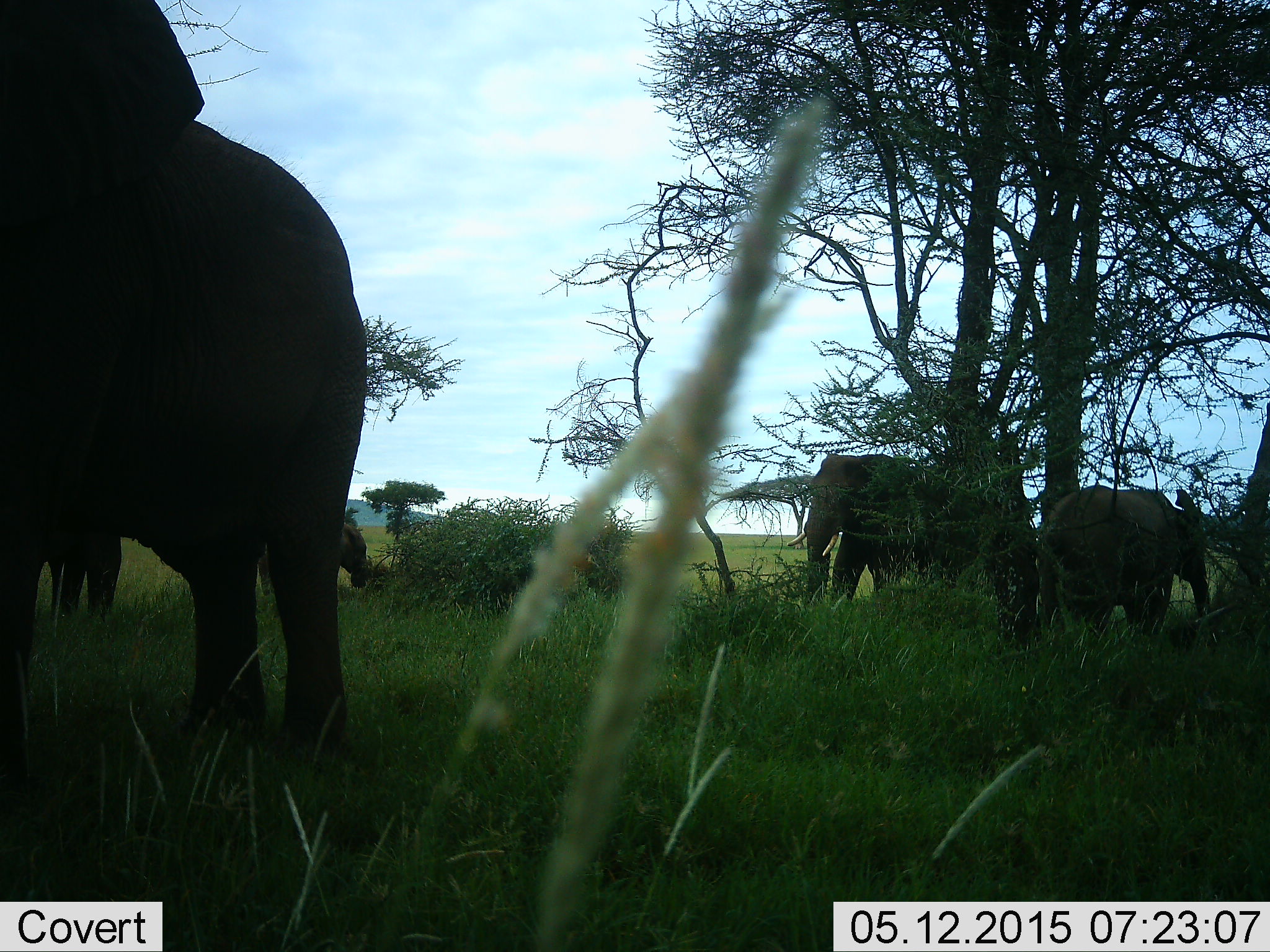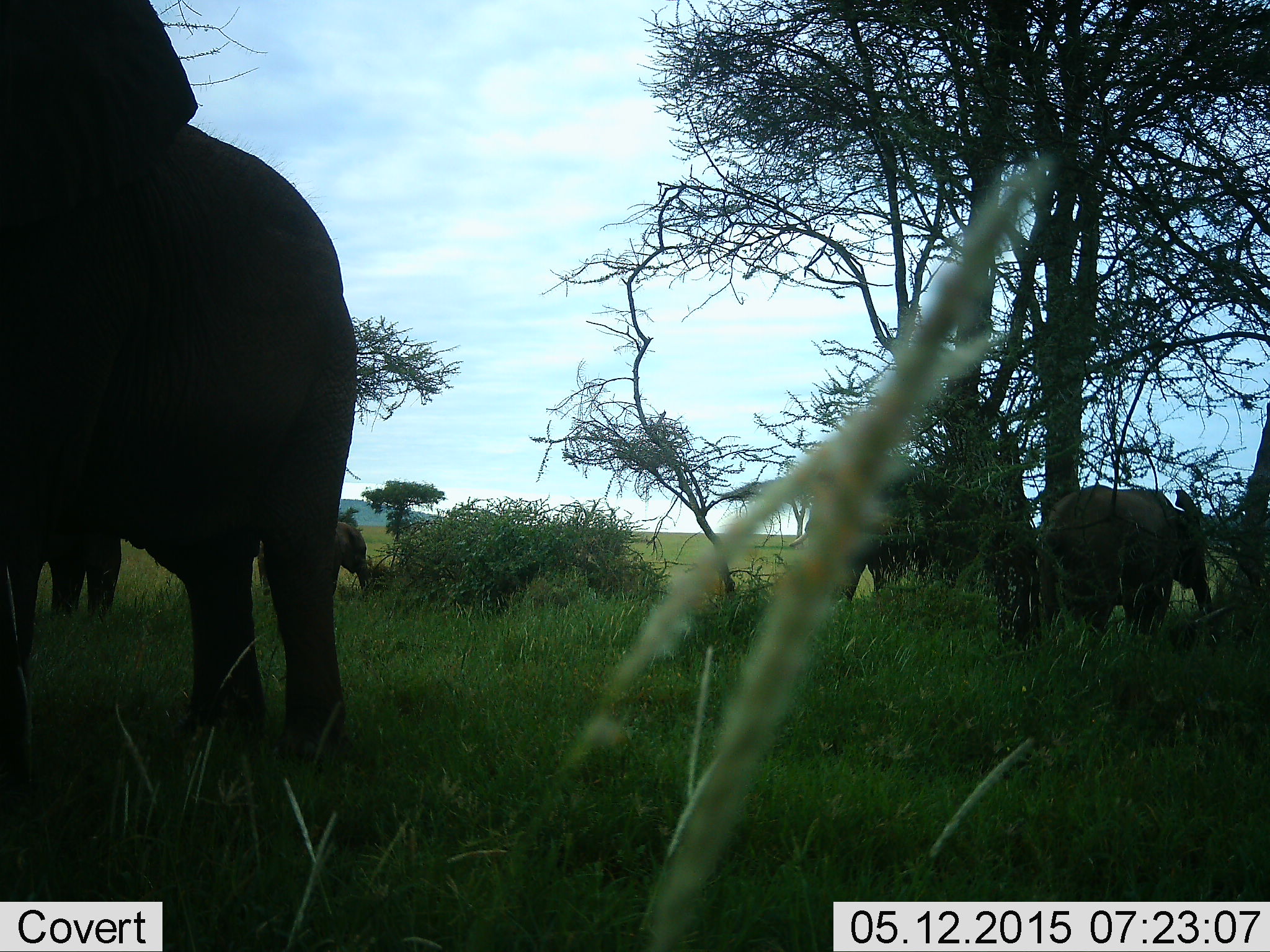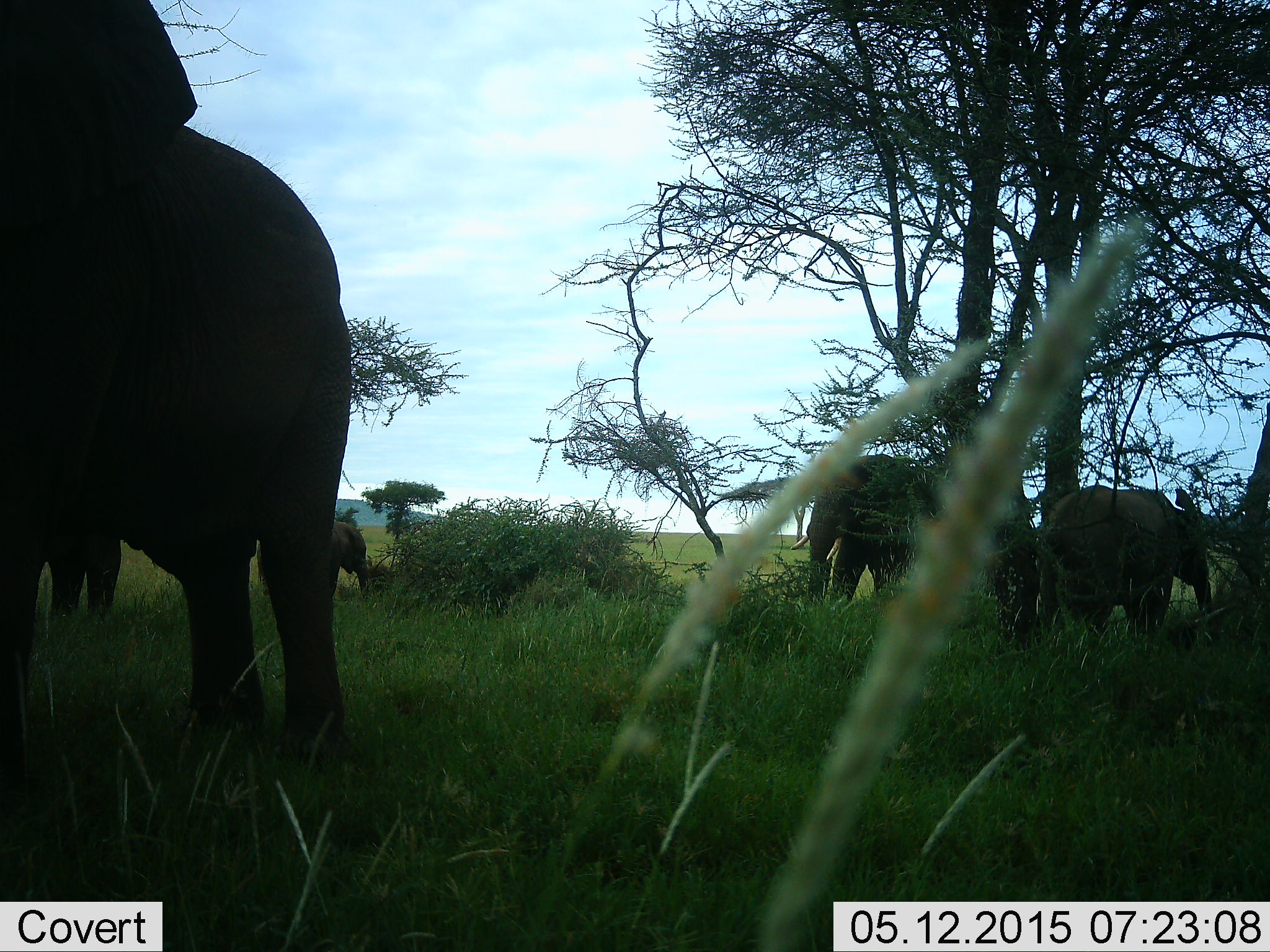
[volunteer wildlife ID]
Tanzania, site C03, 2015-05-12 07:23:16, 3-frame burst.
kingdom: Animalia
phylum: Chordata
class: Mammalia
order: Proboscidea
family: Elephantidae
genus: Loxodonta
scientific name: Loxodonta africana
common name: african bush elephant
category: elephant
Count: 5.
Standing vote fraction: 90%.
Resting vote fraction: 10%.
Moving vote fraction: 10%.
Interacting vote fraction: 10%.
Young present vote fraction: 60%.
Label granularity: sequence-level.